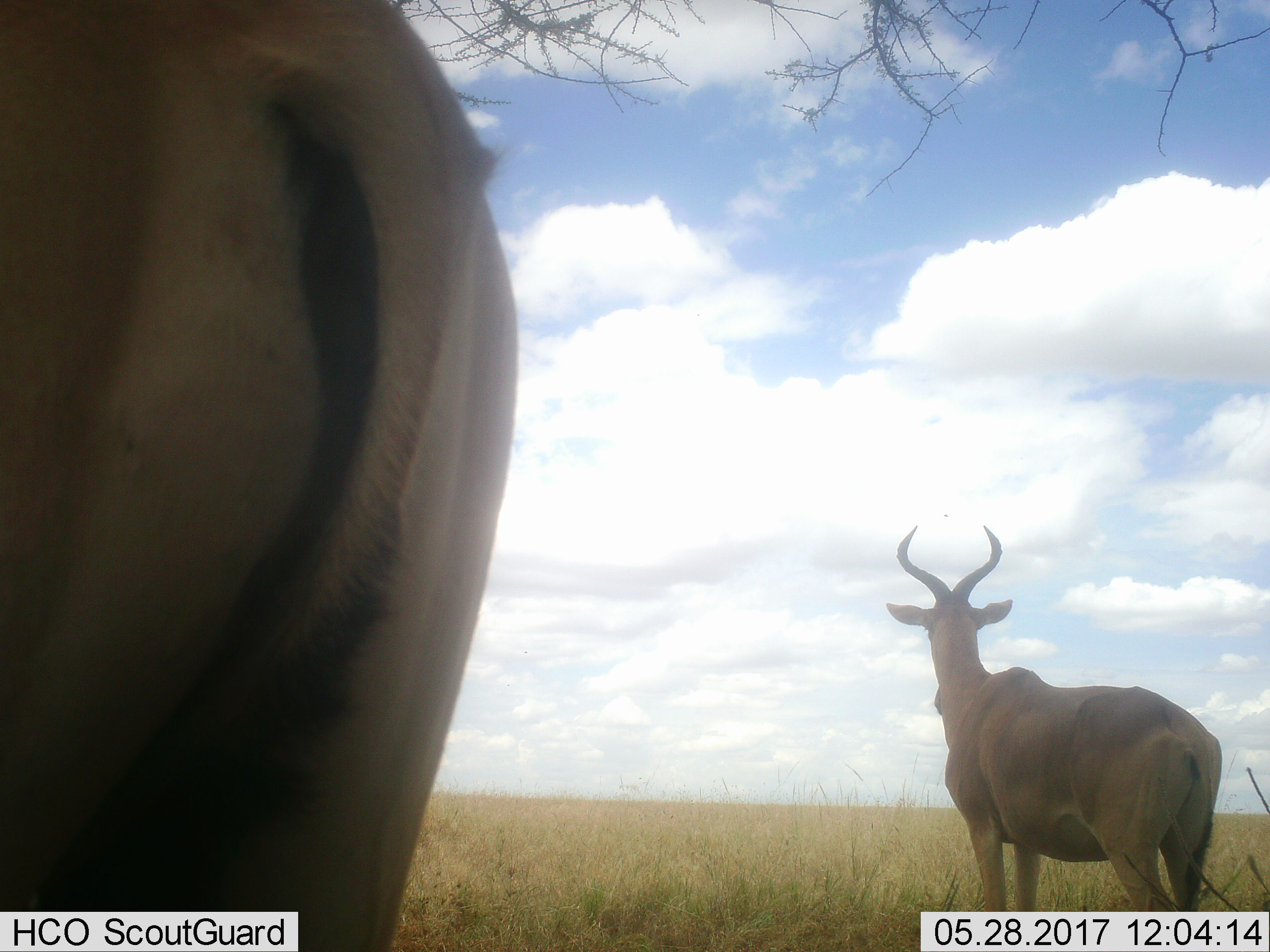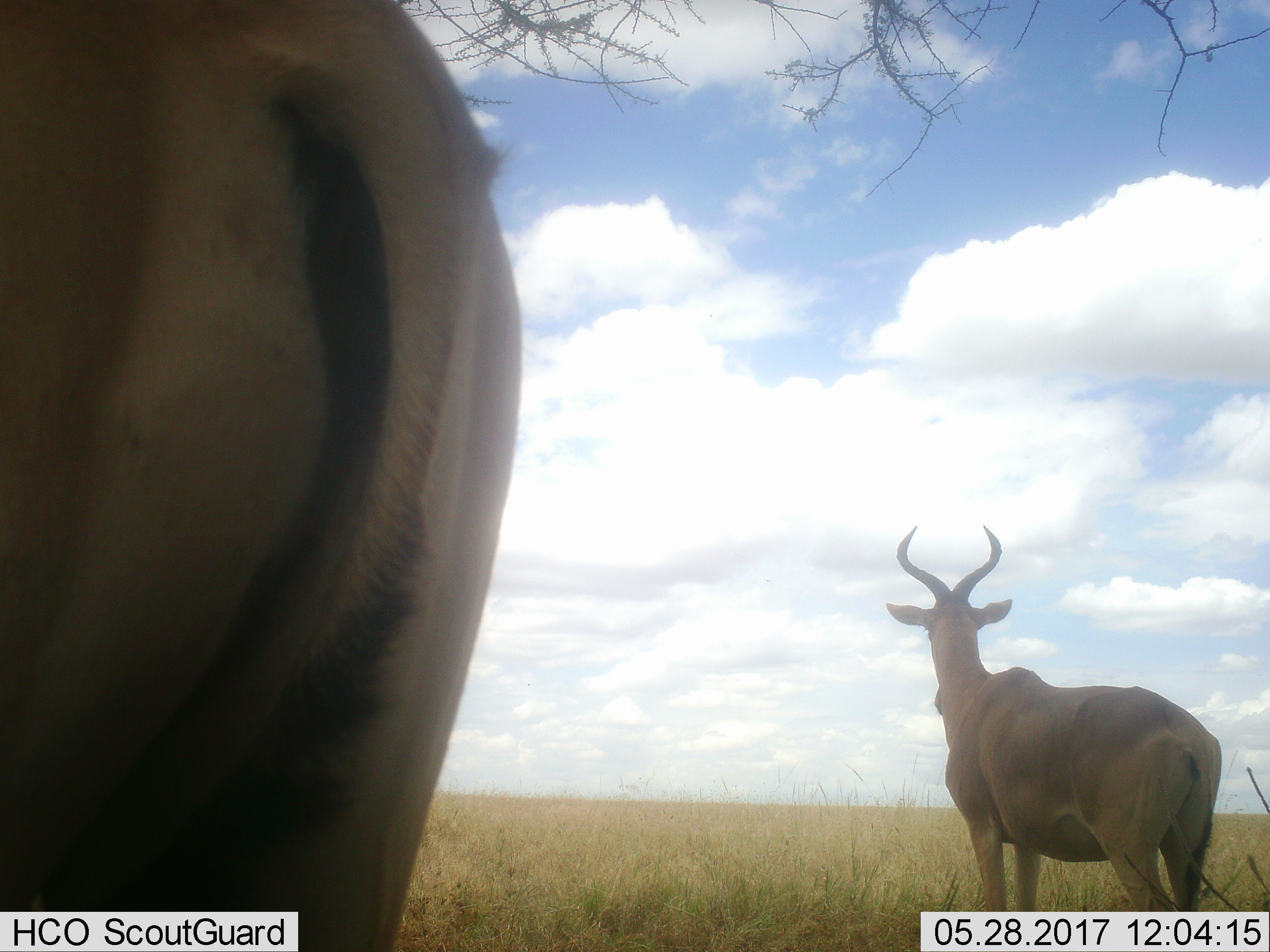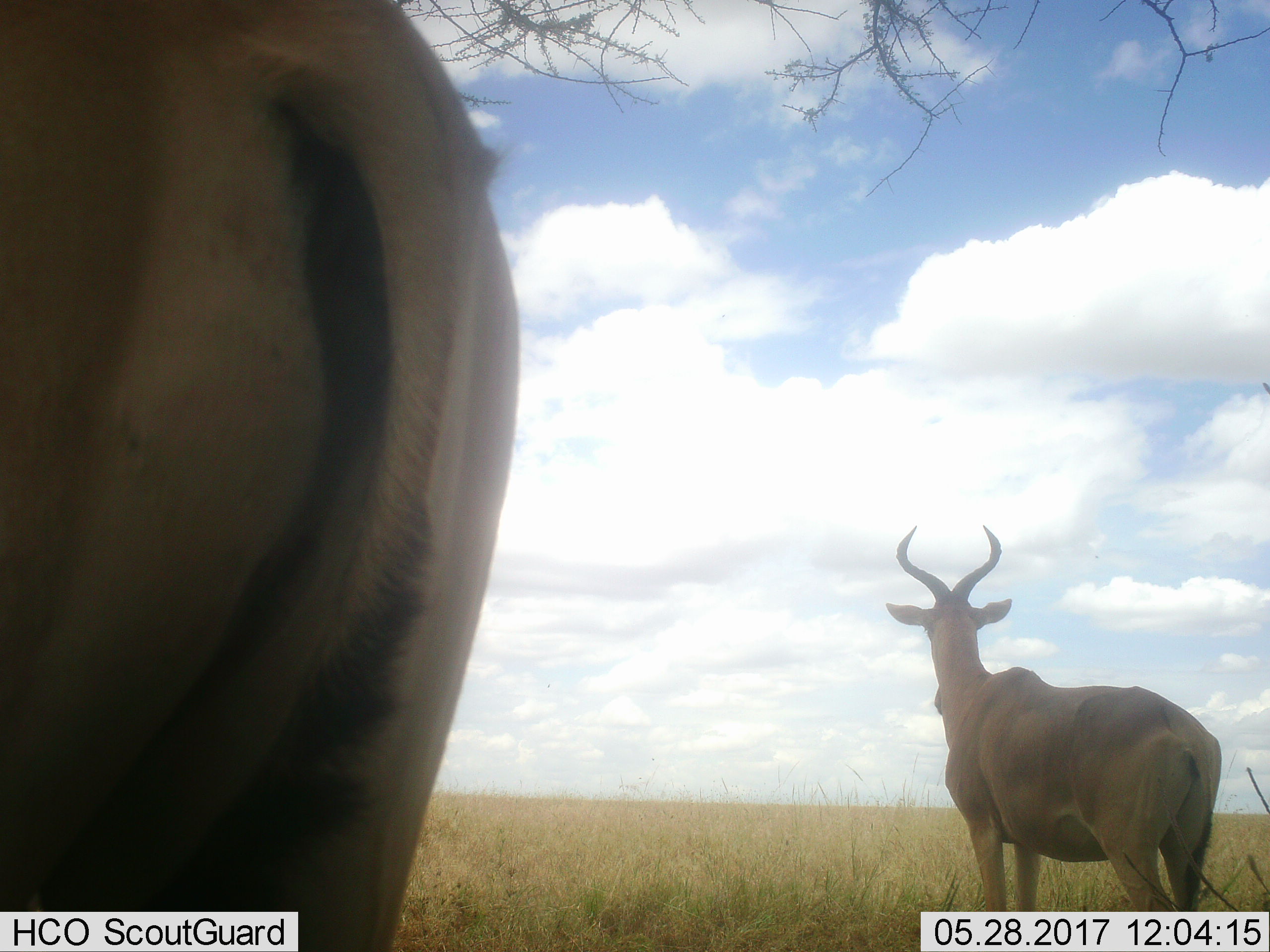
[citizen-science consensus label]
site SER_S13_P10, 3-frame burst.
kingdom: Animalia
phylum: Chordata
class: Mammalia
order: Artiodactyla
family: Bovidae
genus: Alcelaphus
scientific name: Alcelaphus buselaphus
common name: hartebeest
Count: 2.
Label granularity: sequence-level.